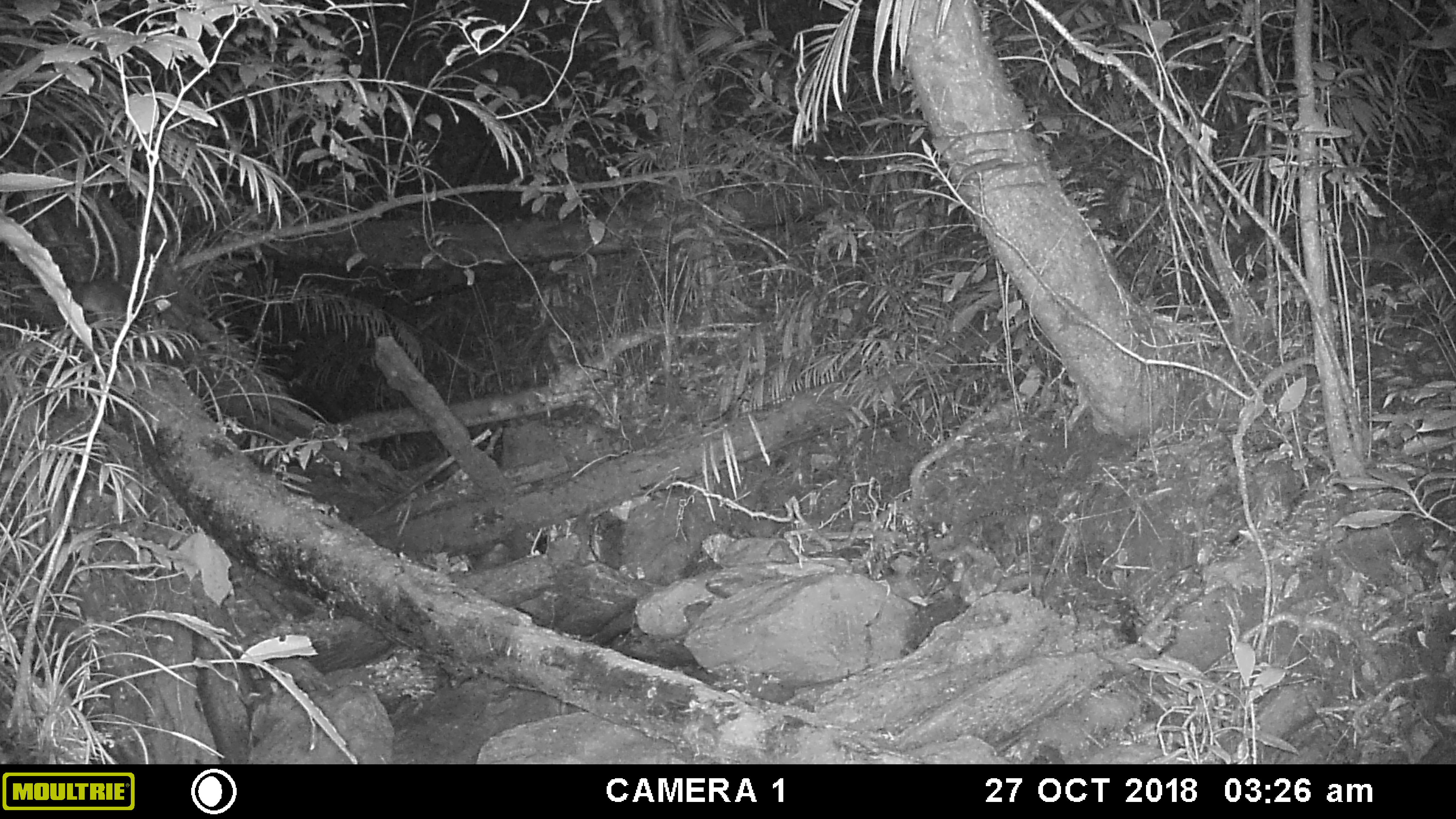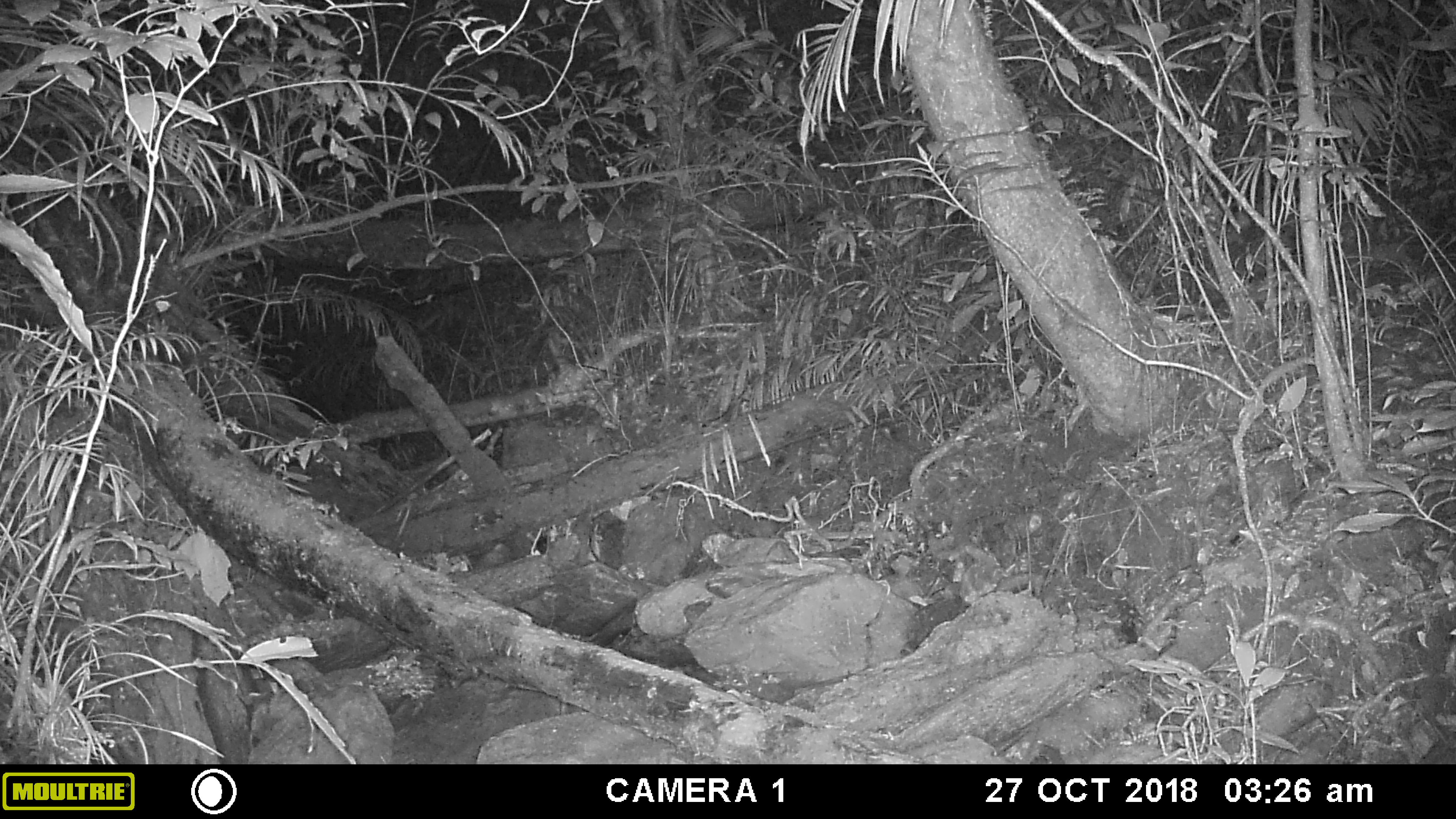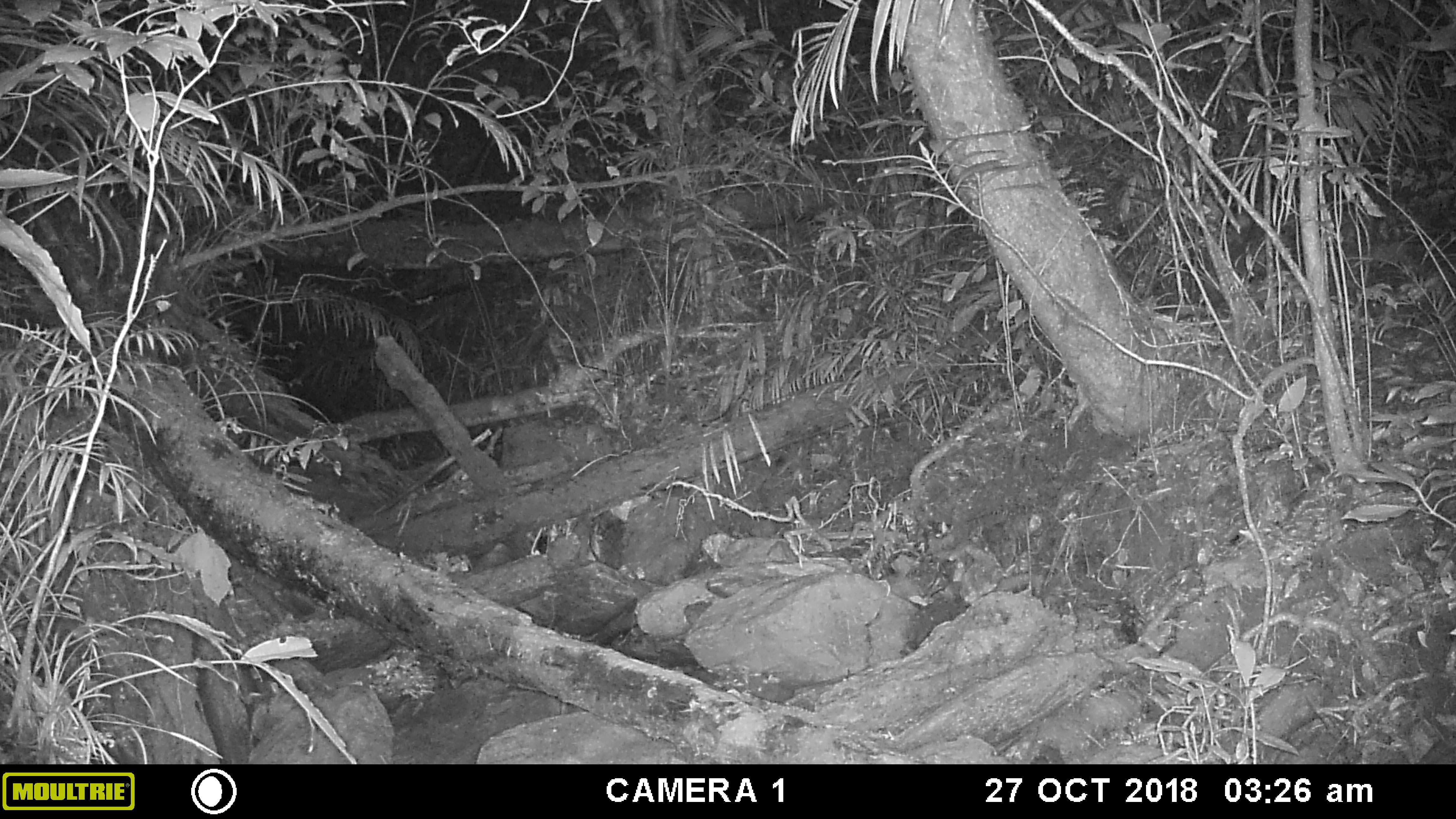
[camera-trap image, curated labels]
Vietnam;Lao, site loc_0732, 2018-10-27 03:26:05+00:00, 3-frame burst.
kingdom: Animalia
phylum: Chordata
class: Mammalia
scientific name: Mammalia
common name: mammal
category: unidentified small mammal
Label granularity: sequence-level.